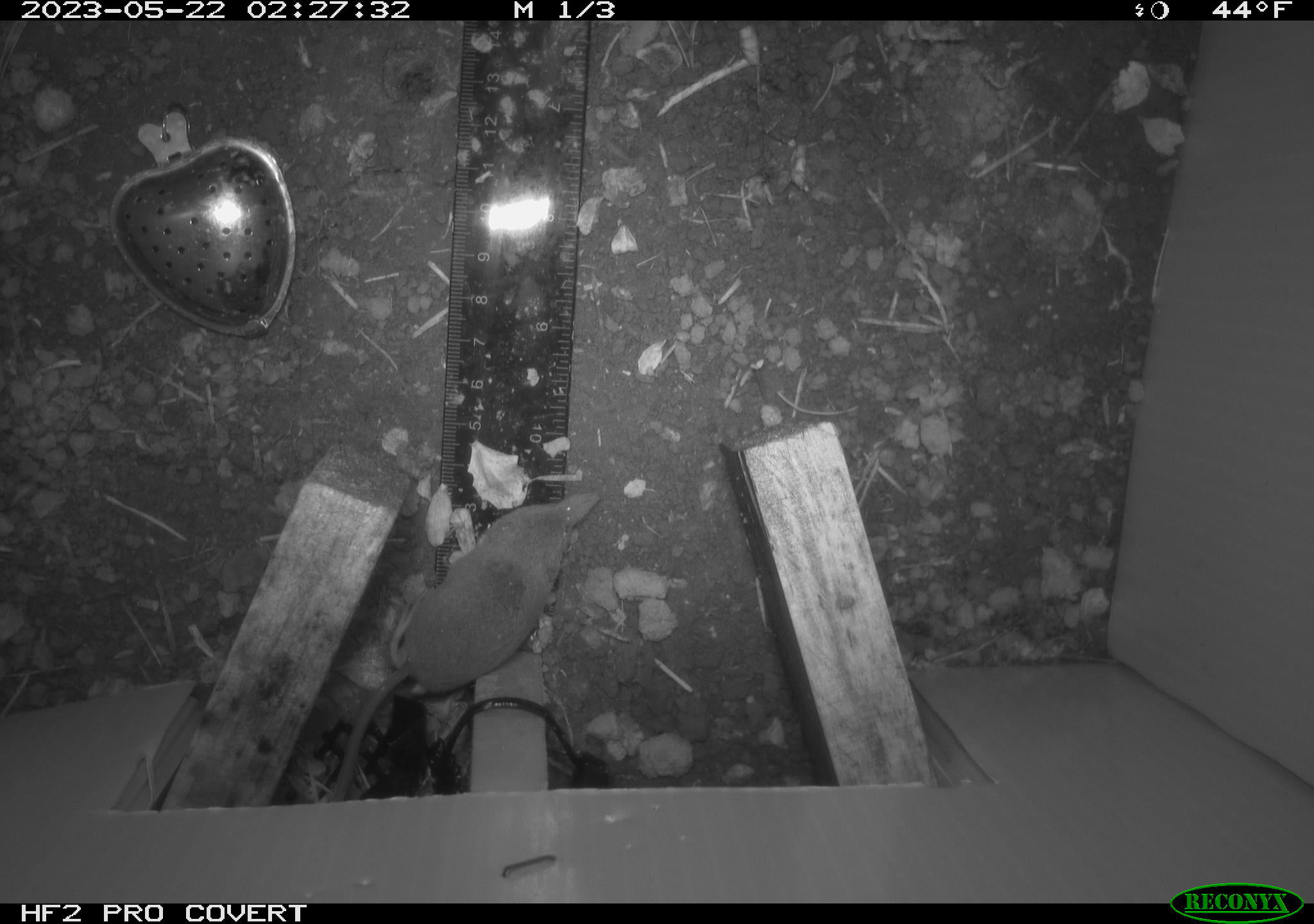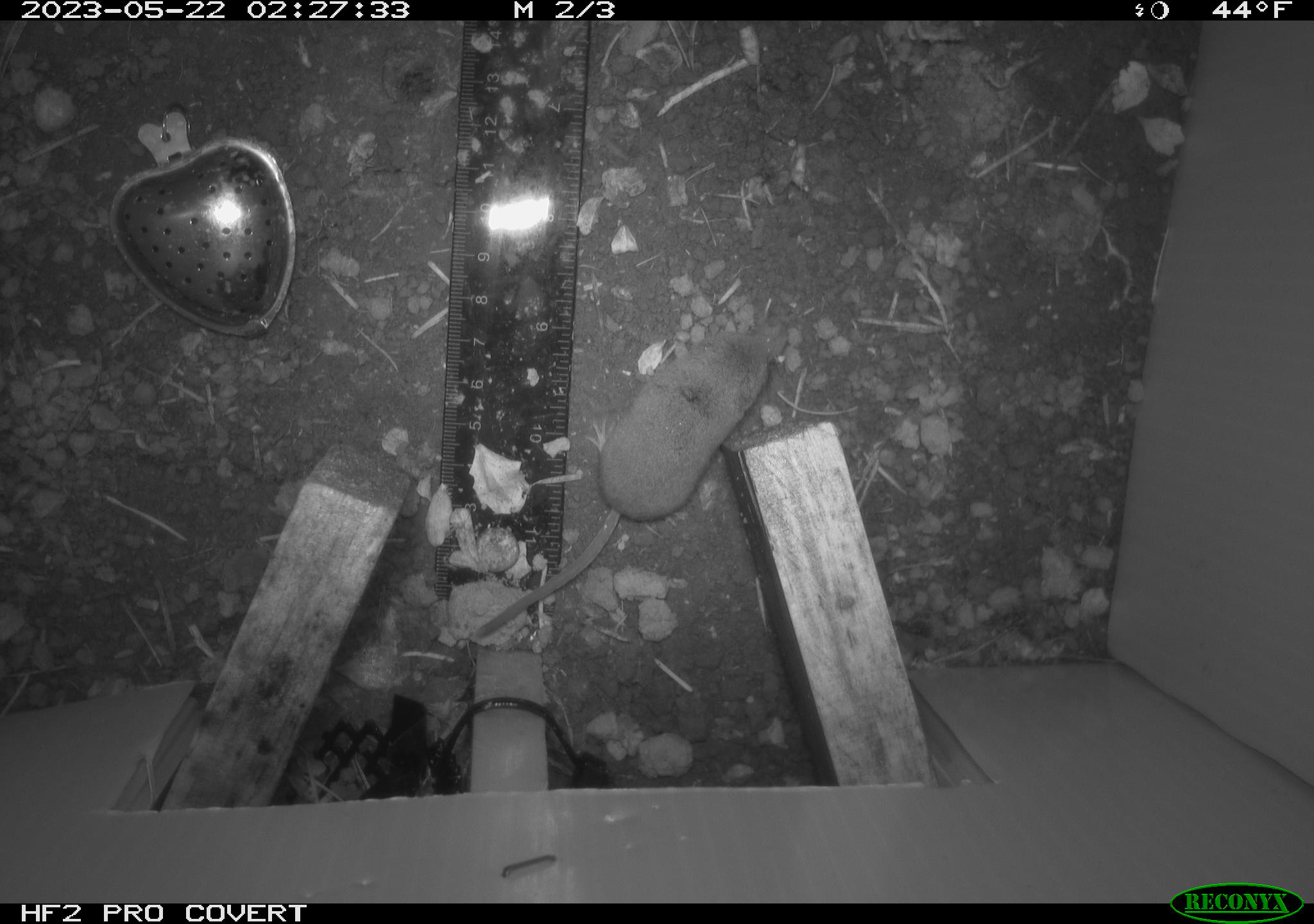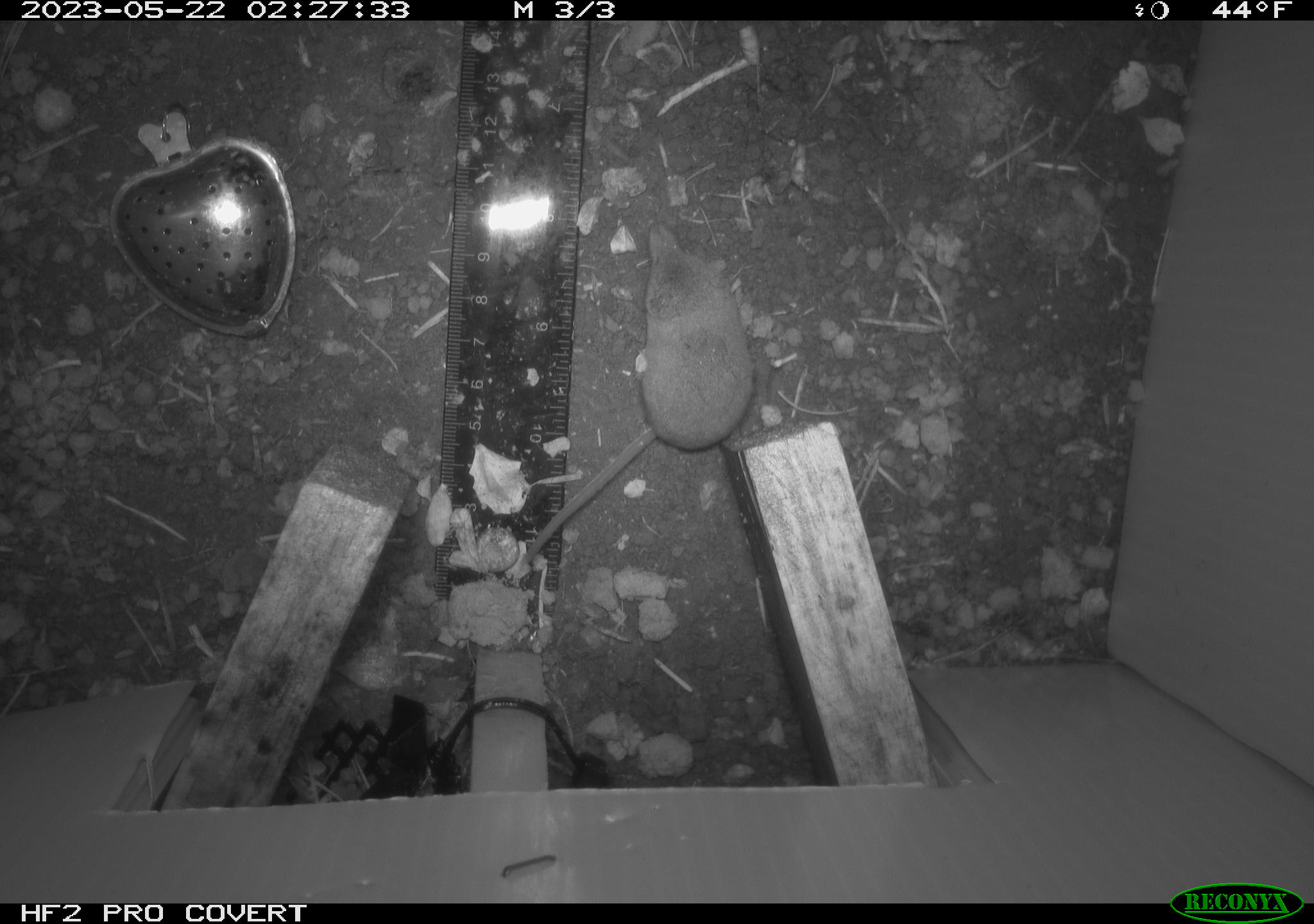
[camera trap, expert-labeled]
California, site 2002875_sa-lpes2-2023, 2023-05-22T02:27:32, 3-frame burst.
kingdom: Animalia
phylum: Chordata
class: Mammalia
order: Eulipotyphla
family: Soricidae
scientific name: Soricidae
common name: shrews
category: soricidae family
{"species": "soricidae family (shrews) (Soricidae)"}